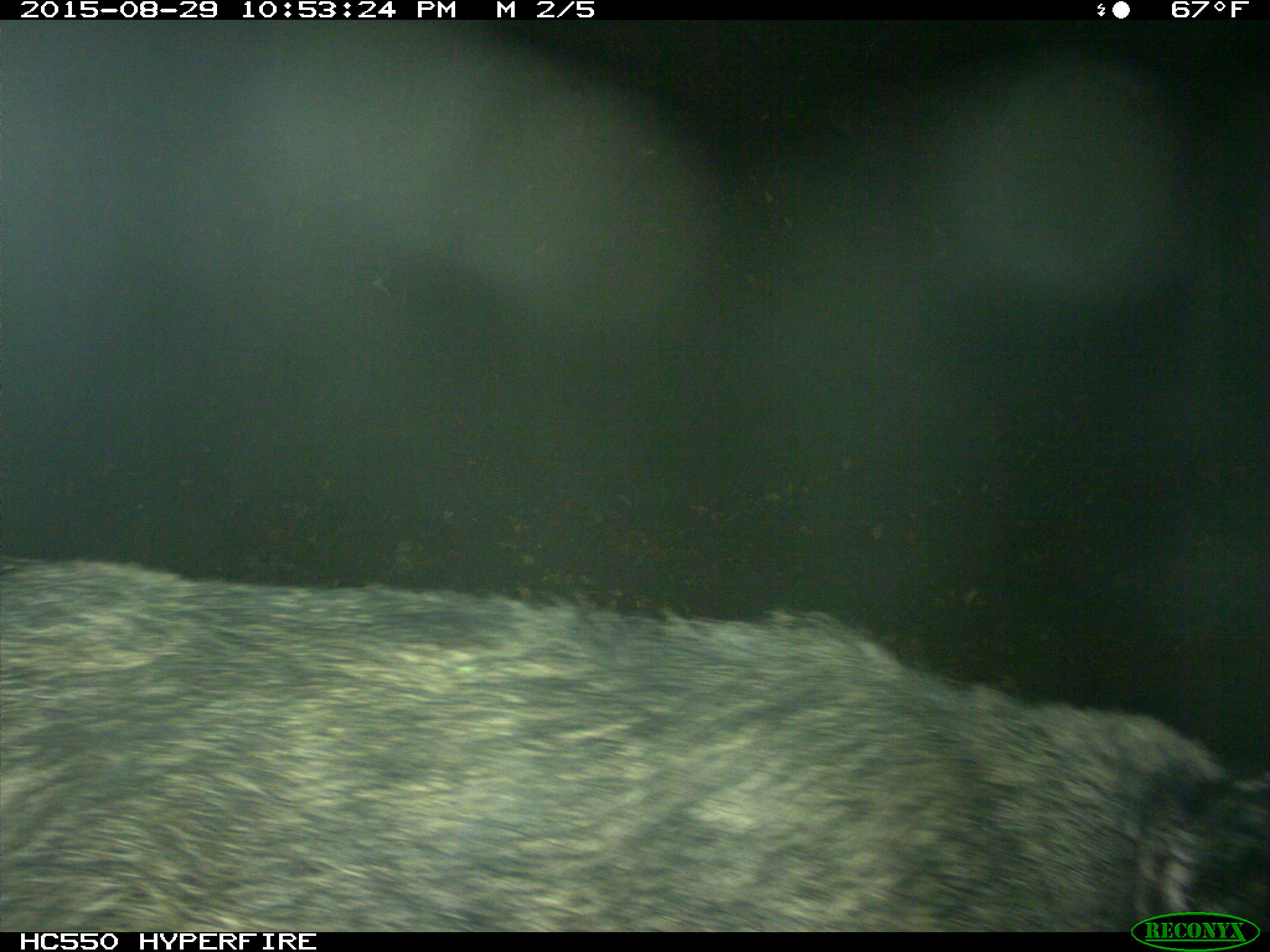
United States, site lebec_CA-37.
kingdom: Animalia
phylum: Chordata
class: Mammalia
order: Artiodactyla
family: Suidae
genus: Sus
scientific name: Sus scrofa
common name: wild boar